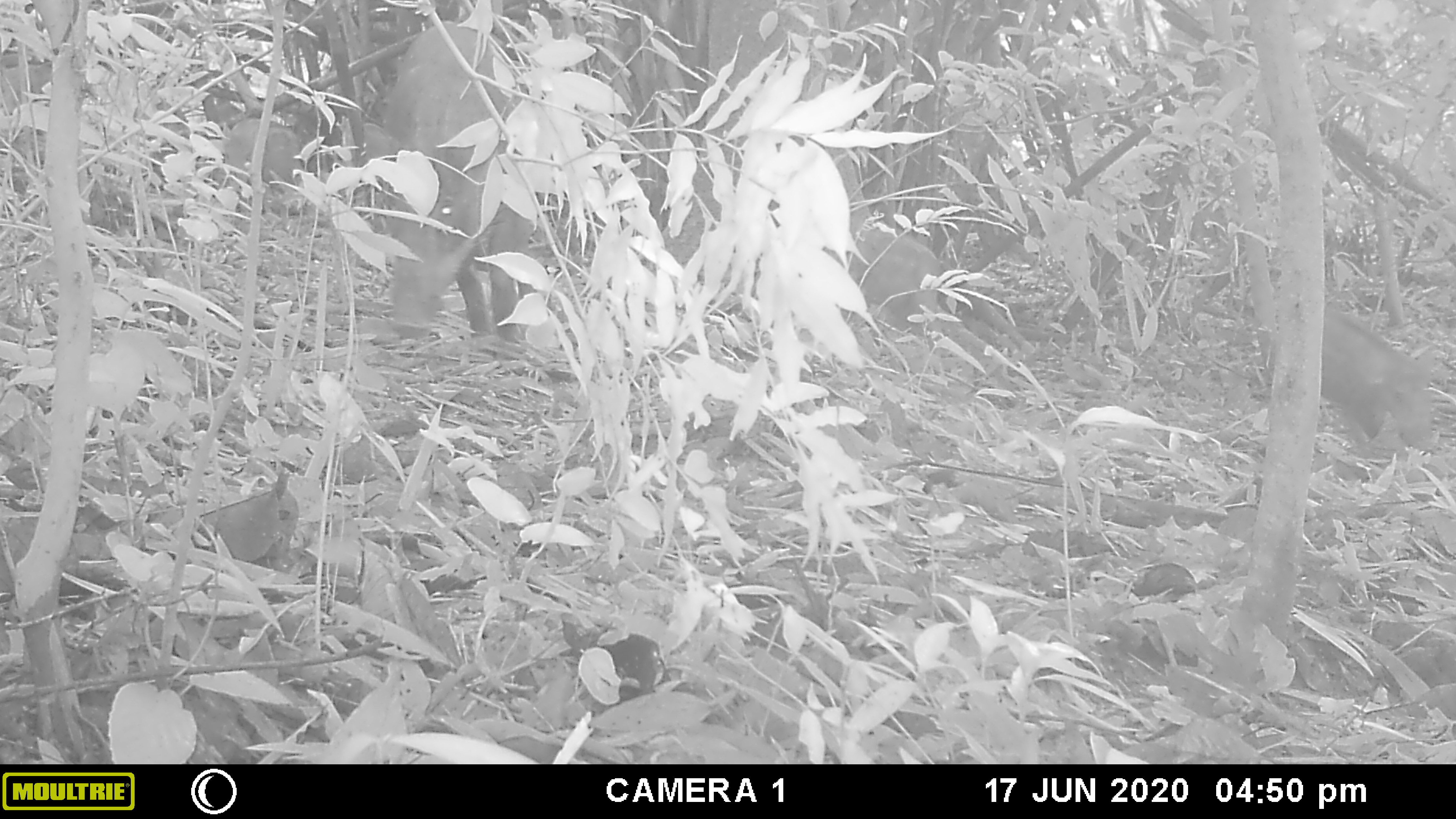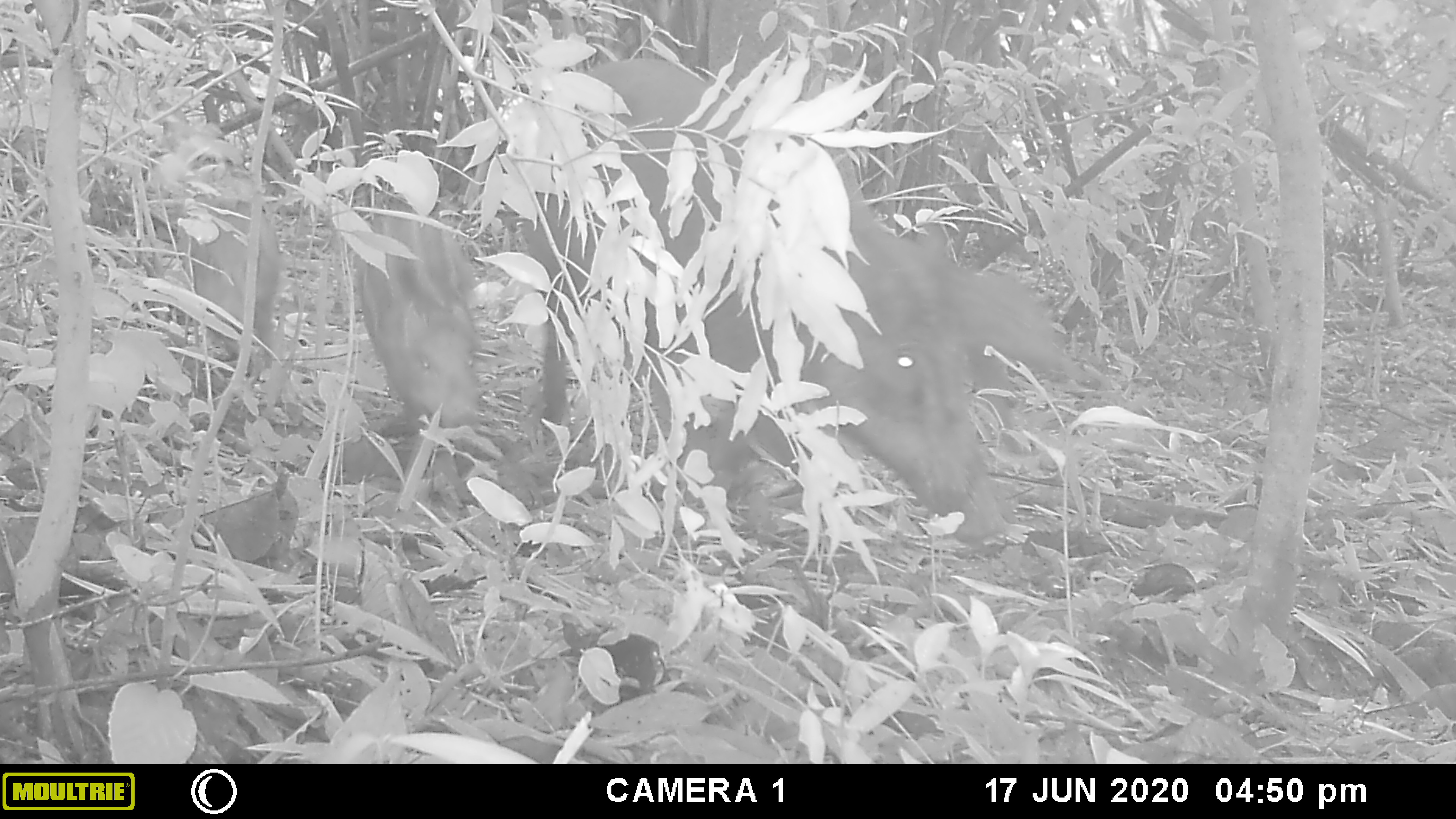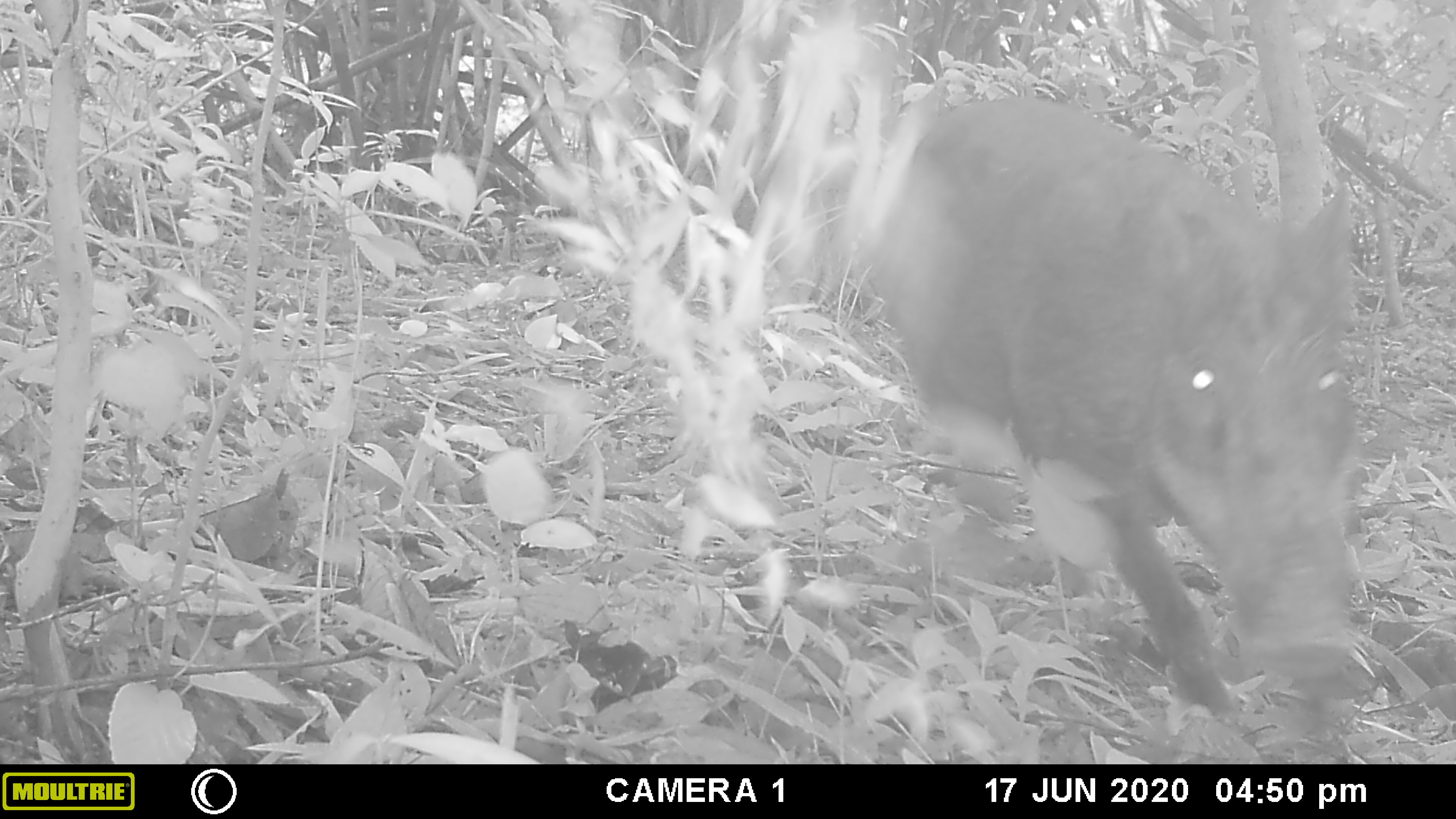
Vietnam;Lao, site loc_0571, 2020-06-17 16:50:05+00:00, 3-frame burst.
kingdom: Animalia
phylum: Chordata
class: Mammalia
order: Artiodactyla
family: Suidae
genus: Sus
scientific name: Sus scrofa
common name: eurasian wild pig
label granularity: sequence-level